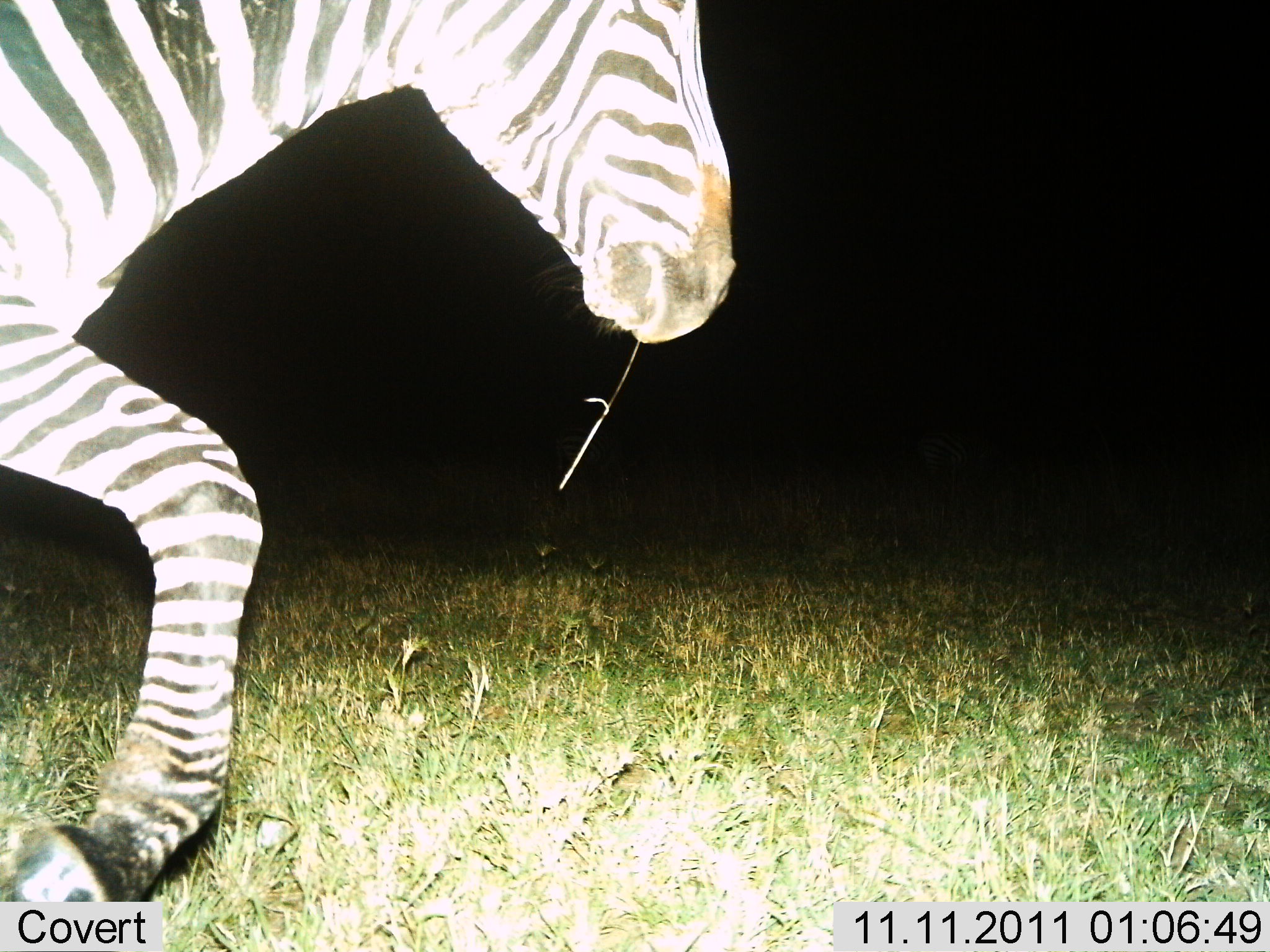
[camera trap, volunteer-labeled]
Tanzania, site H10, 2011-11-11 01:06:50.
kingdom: Animalia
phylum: Chordata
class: Mammalia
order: Perissodactyla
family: Equidae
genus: Equus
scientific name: Equus quagga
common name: plains zebra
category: zebra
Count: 1.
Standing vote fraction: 0%.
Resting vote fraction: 0%.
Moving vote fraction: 100%.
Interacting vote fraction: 0%.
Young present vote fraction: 0%.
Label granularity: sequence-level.